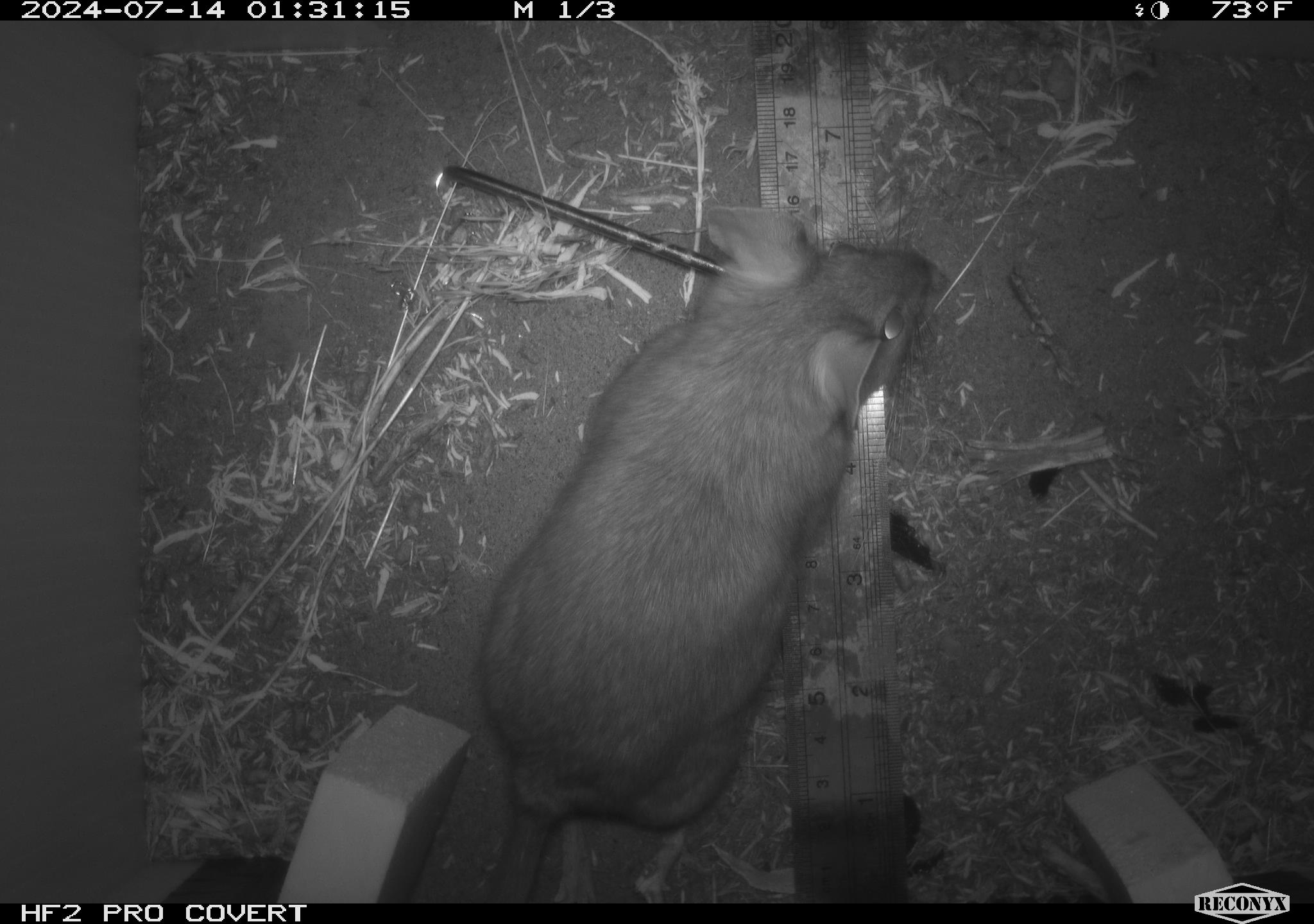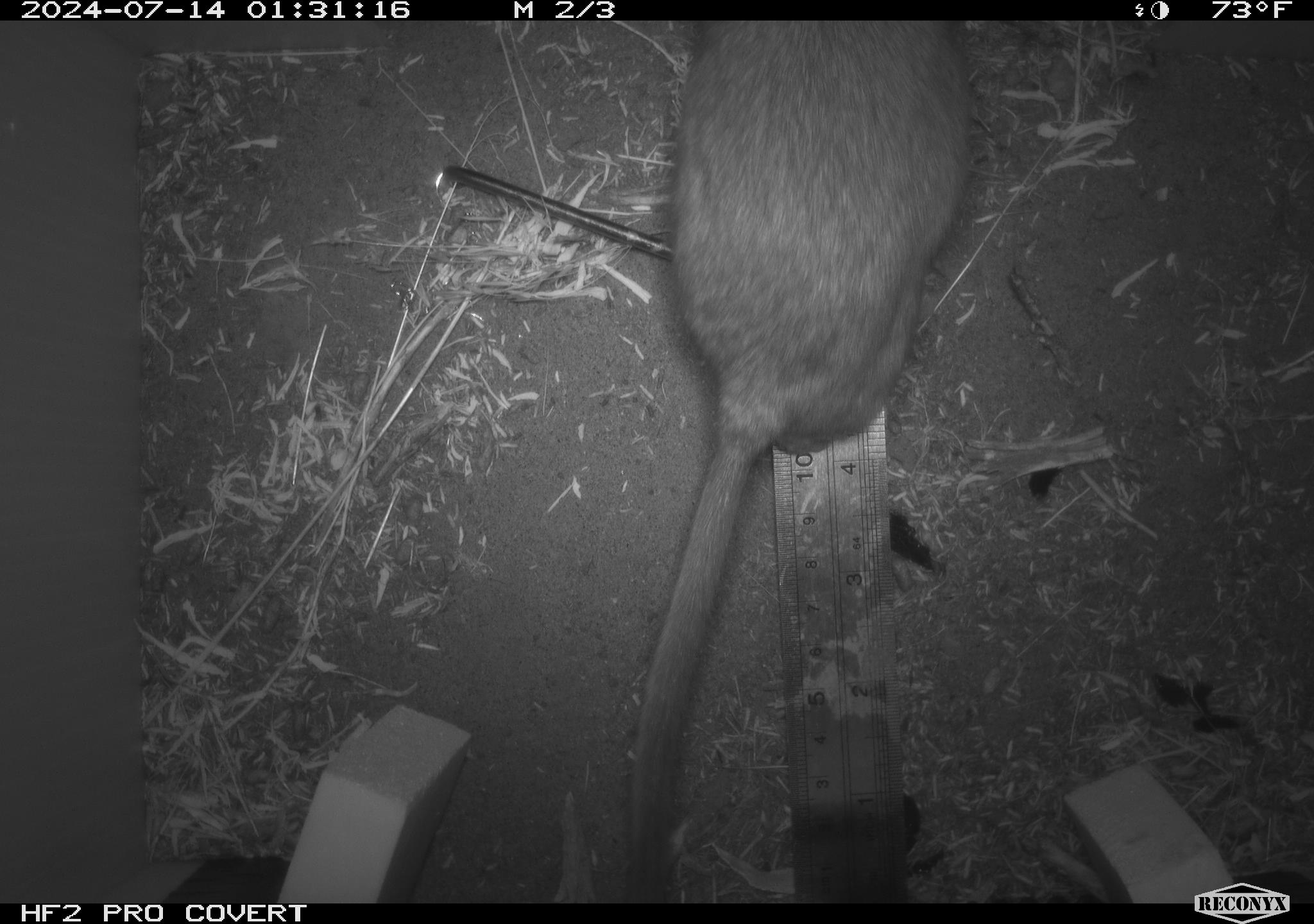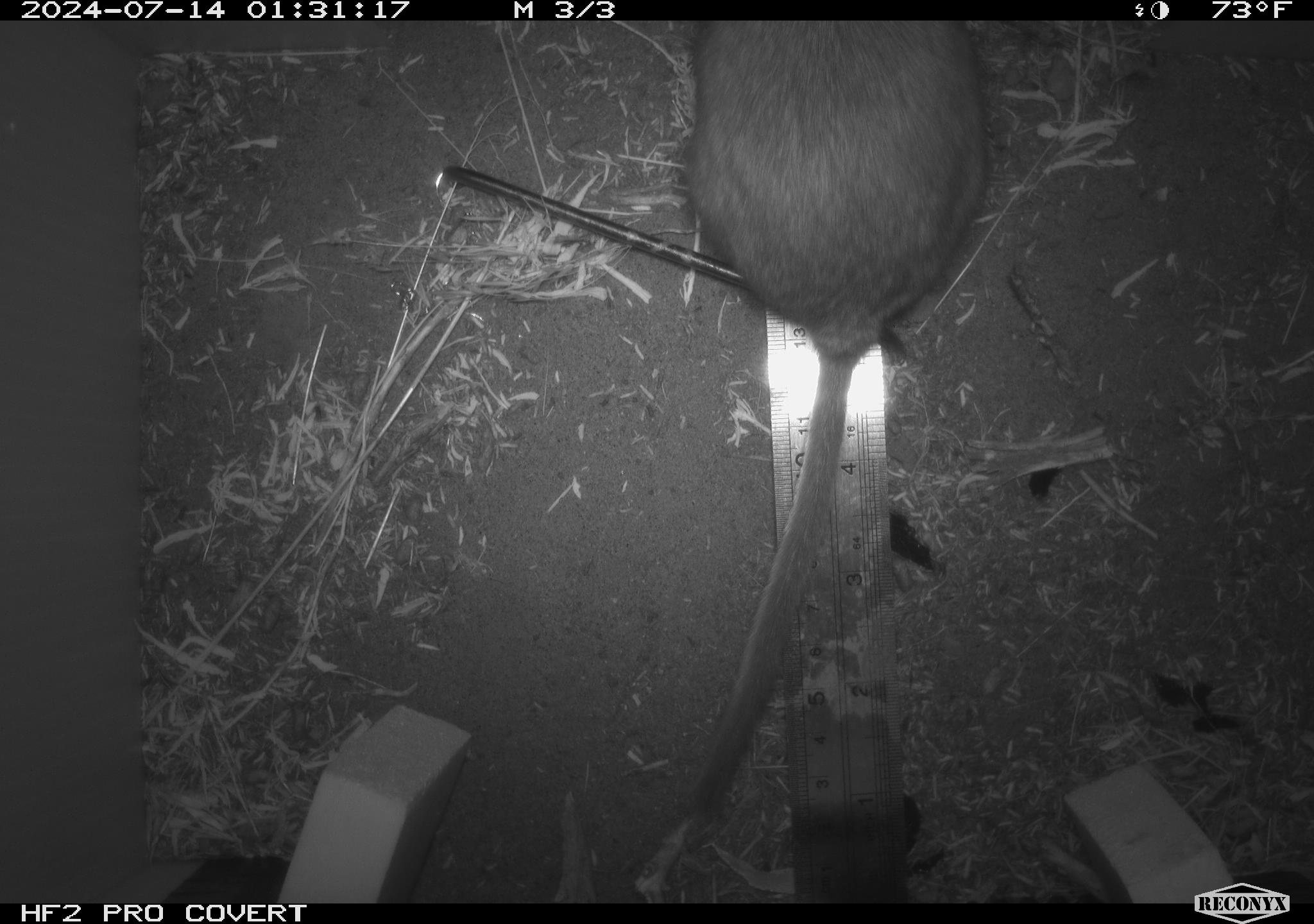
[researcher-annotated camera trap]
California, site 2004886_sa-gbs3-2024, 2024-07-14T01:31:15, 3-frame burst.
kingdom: Animalia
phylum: Chordata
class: Mammalia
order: Rodentia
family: Cricetidae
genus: Neotoma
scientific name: Neotoma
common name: pack rat or woodrat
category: neotoma species